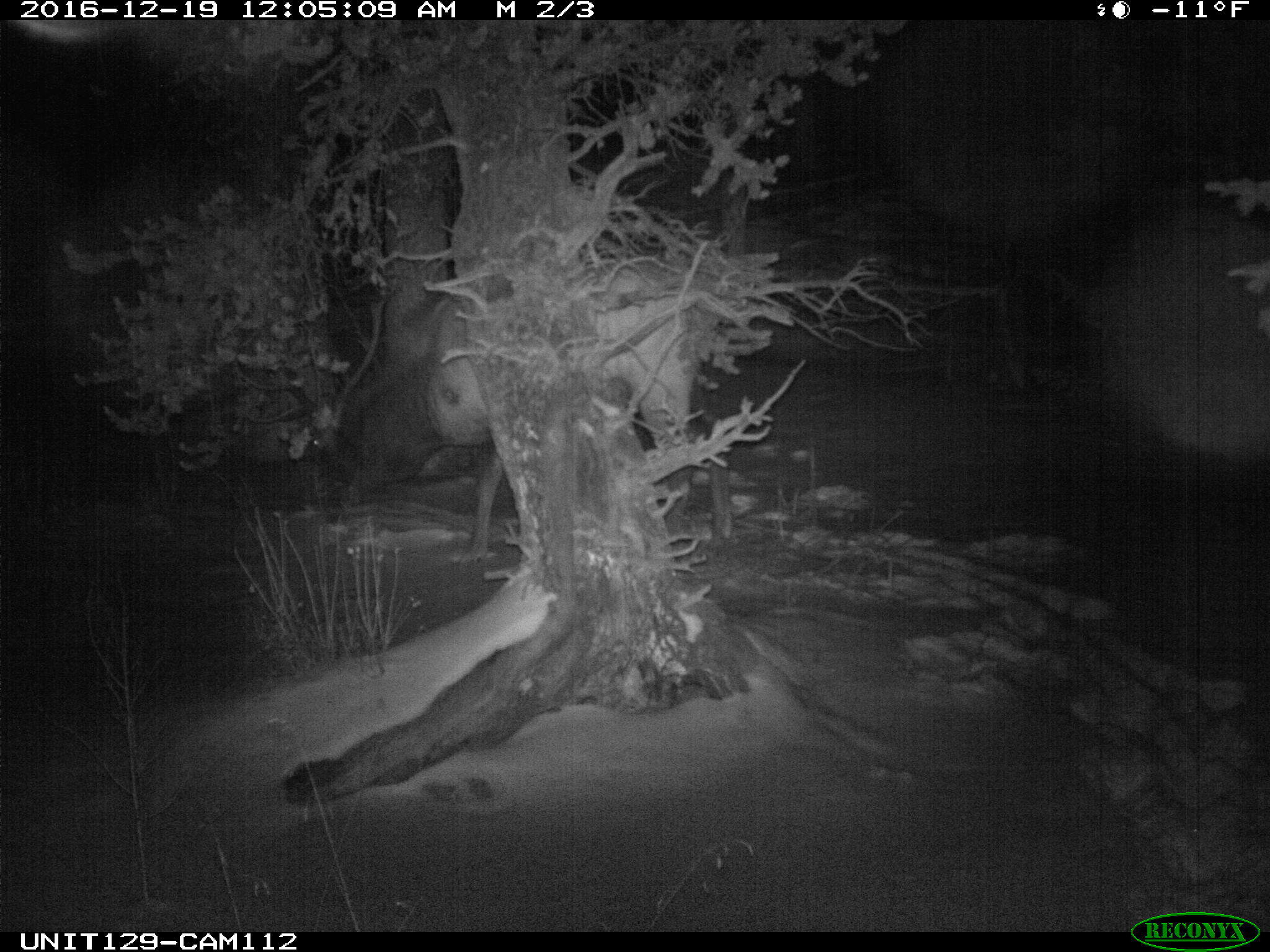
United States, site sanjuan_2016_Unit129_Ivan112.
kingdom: Animalia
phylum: Chordata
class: Mammalia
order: Artiodactyla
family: Cervidae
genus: Cervus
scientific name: Cervus elaphus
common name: red deer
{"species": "Cervus elaphus (red deer)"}